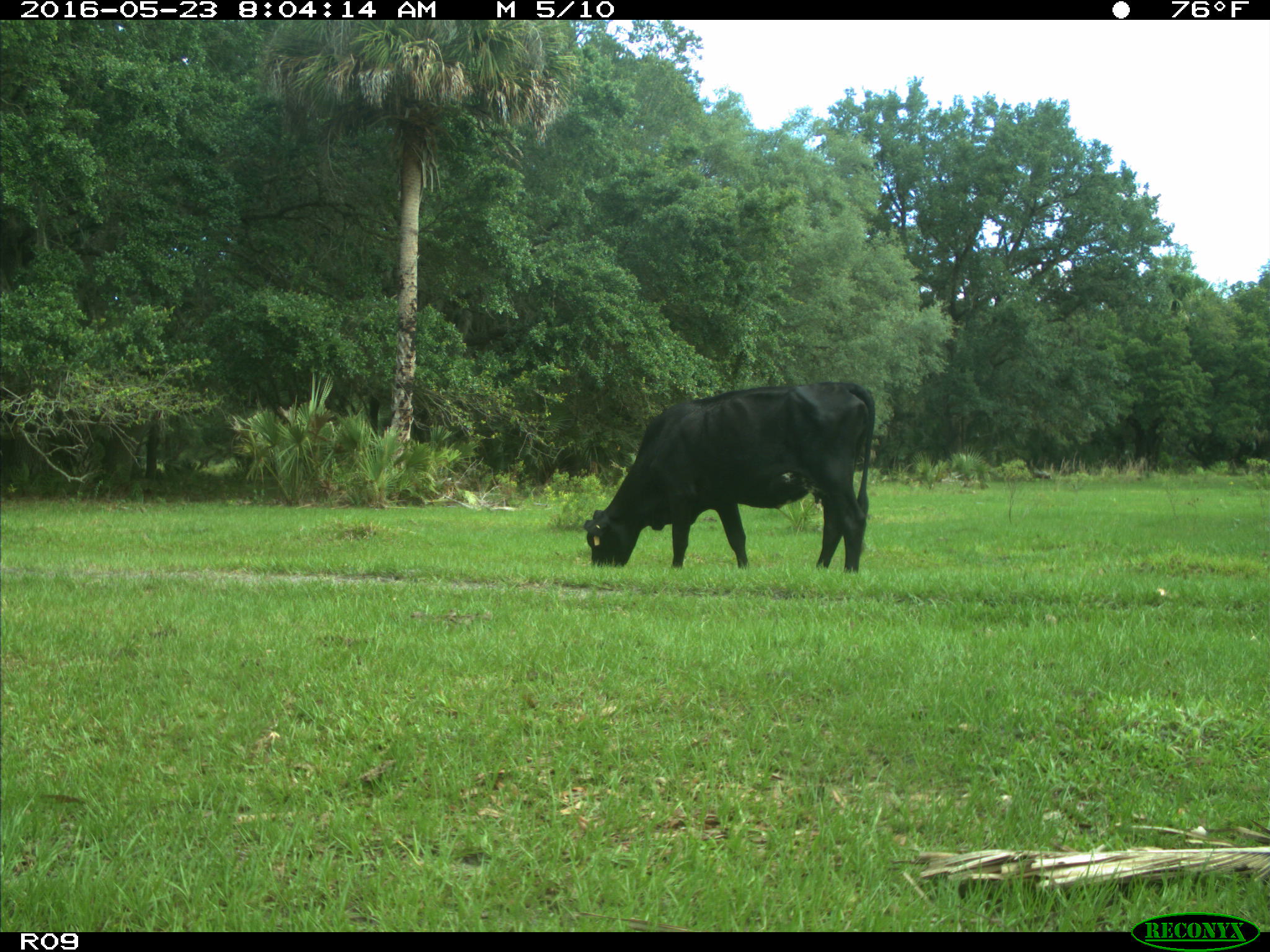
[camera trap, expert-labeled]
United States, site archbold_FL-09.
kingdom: Animalia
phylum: Chordata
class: Mammalia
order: Artiodactyla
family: Bovidae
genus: Bos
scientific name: Bos taurus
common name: domestic cow